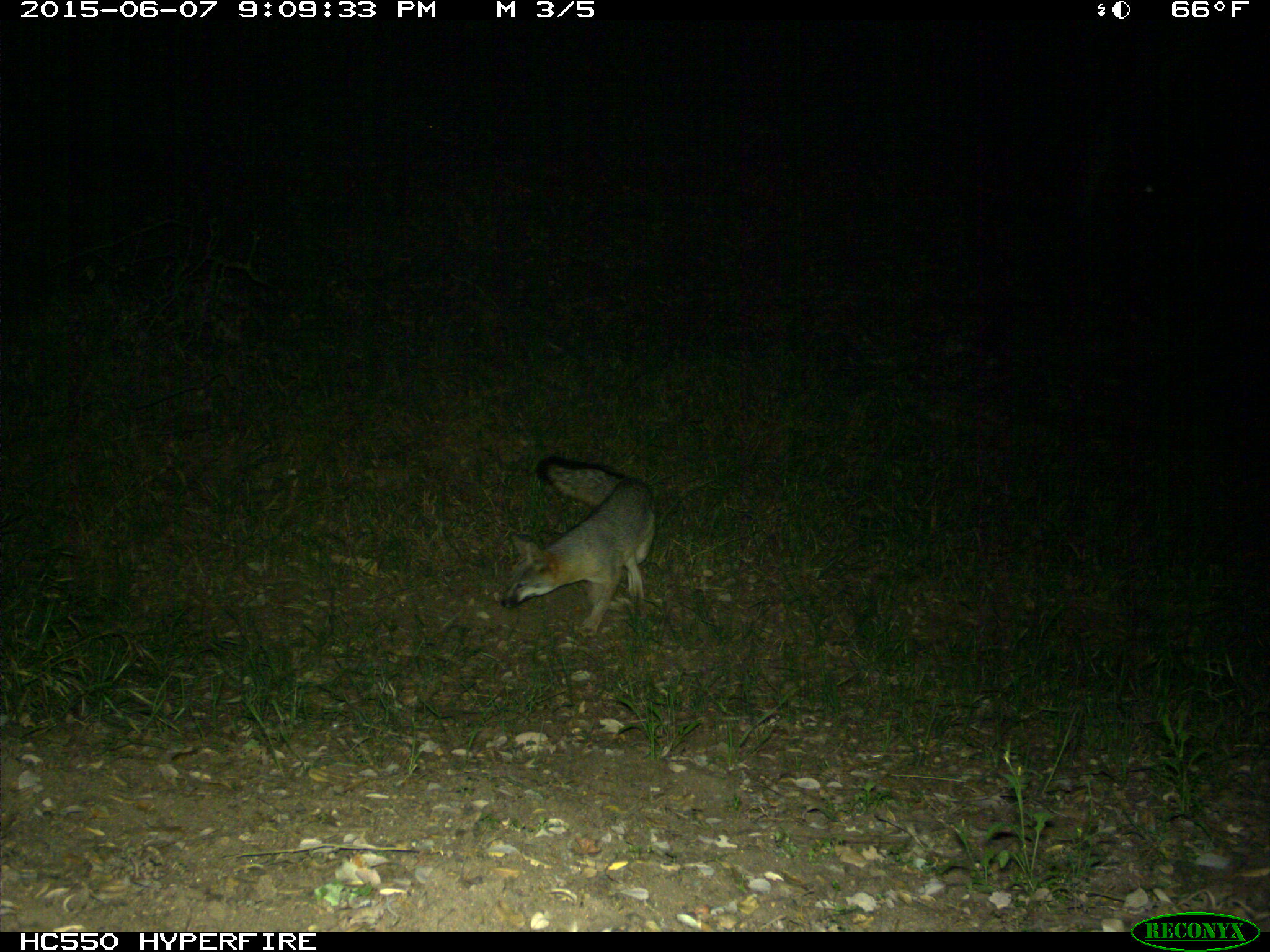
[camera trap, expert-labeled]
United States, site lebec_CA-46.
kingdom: Animalia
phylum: Chordata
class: Mammalia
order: Carnivora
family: Canidae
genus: Urocyon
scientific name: Urocyon cinereoargenteus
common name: gray fox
Urocyon cinereoargenteus (gray fox).